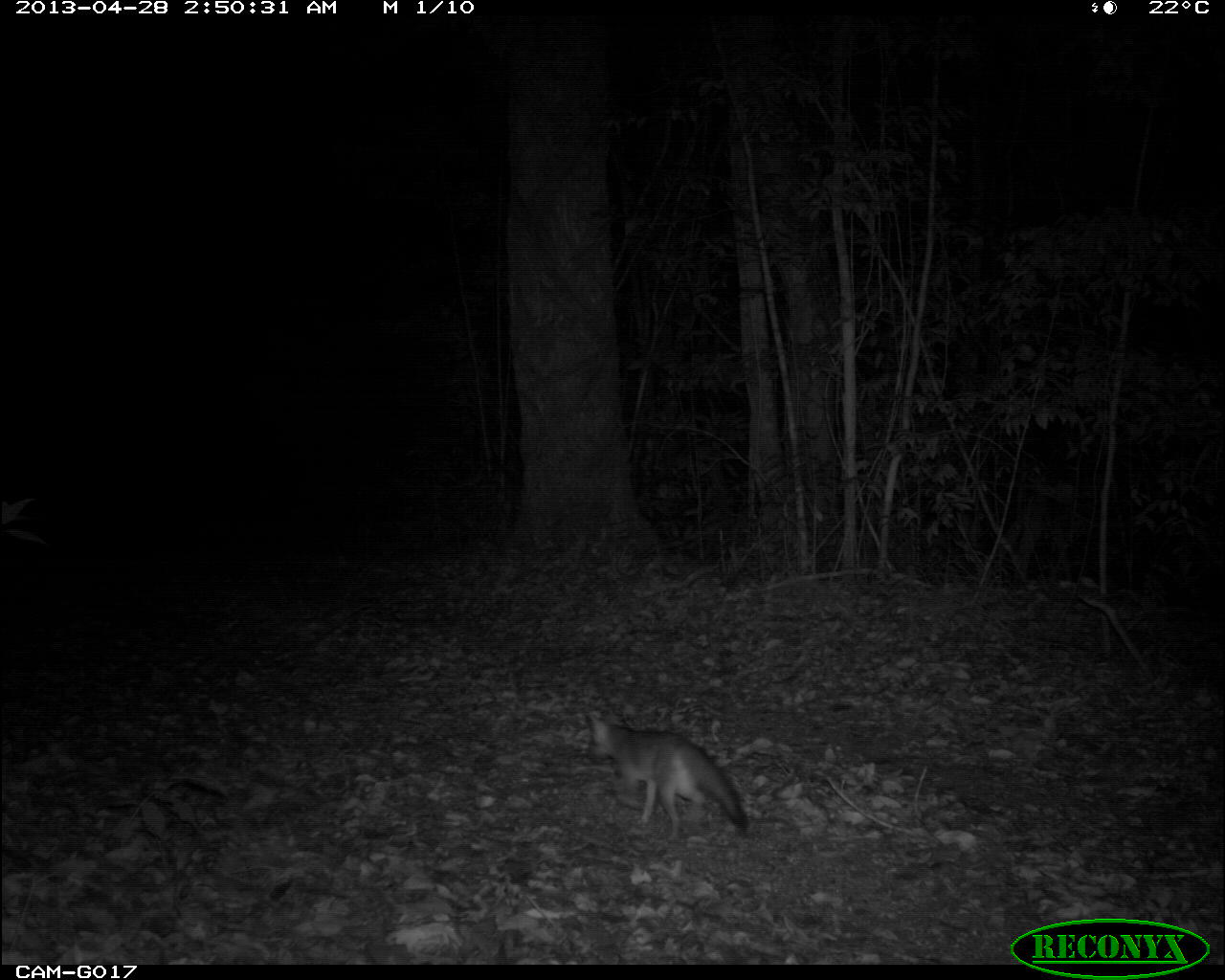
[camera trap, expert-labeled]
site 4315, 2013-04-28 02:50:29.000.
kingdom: Animalia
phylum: Chordata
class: Mammalia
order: Carnivora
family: Canidae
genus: Urocyon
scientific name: Urocyon cinereoargenteus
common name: gray fox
Urocyon cinereoargenteus (gray fox), count 1.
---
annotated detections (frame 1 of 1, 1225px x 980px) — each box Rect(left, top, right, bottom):
urocyon cinereoargenteus: Rect(584, 711, 749, 838)